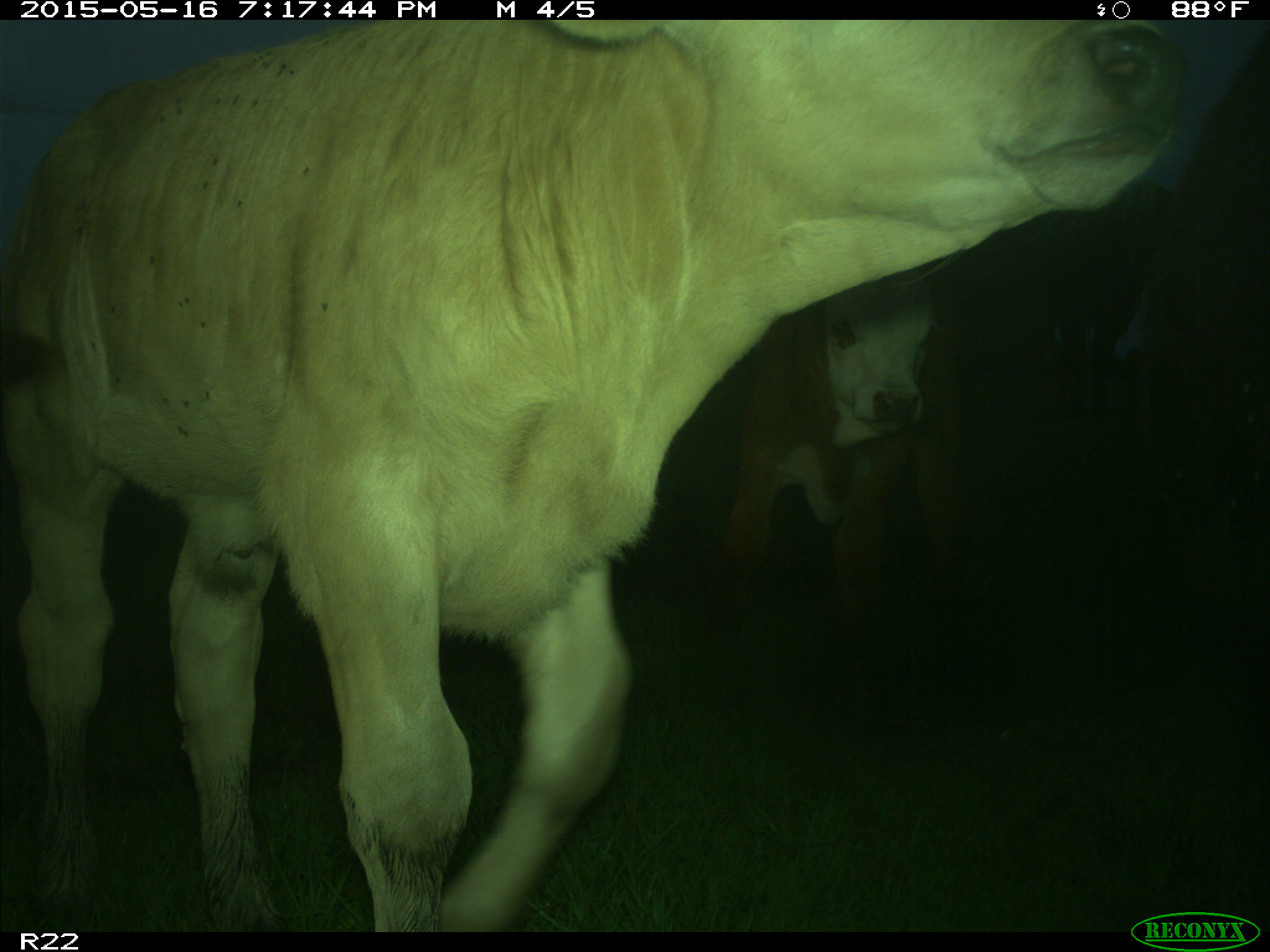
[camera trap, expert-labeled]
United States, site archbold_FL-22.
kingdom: Animalia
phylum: Chordata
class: Mammalia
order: Artiodactyla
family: Bovidae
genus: Bos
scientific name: Bos taurus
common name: domestic cow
Bos taurus (domestic cow).